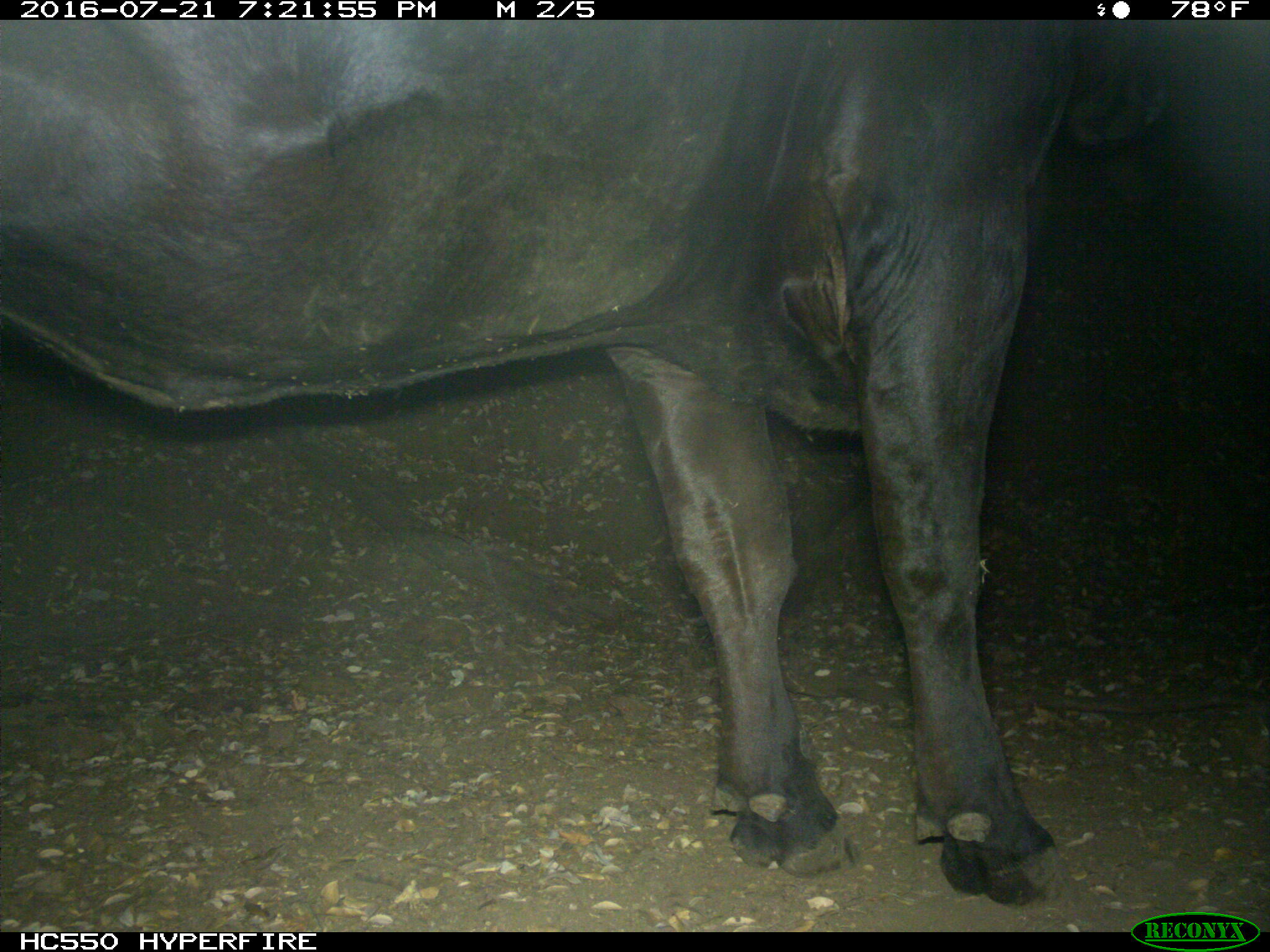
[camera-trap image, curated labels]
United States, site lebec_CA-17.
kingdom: Animalia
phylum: Chordata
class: Mammalia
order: Artiodactyla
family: Bovidae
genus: Bos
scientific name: Bos taurus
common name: domestic cow